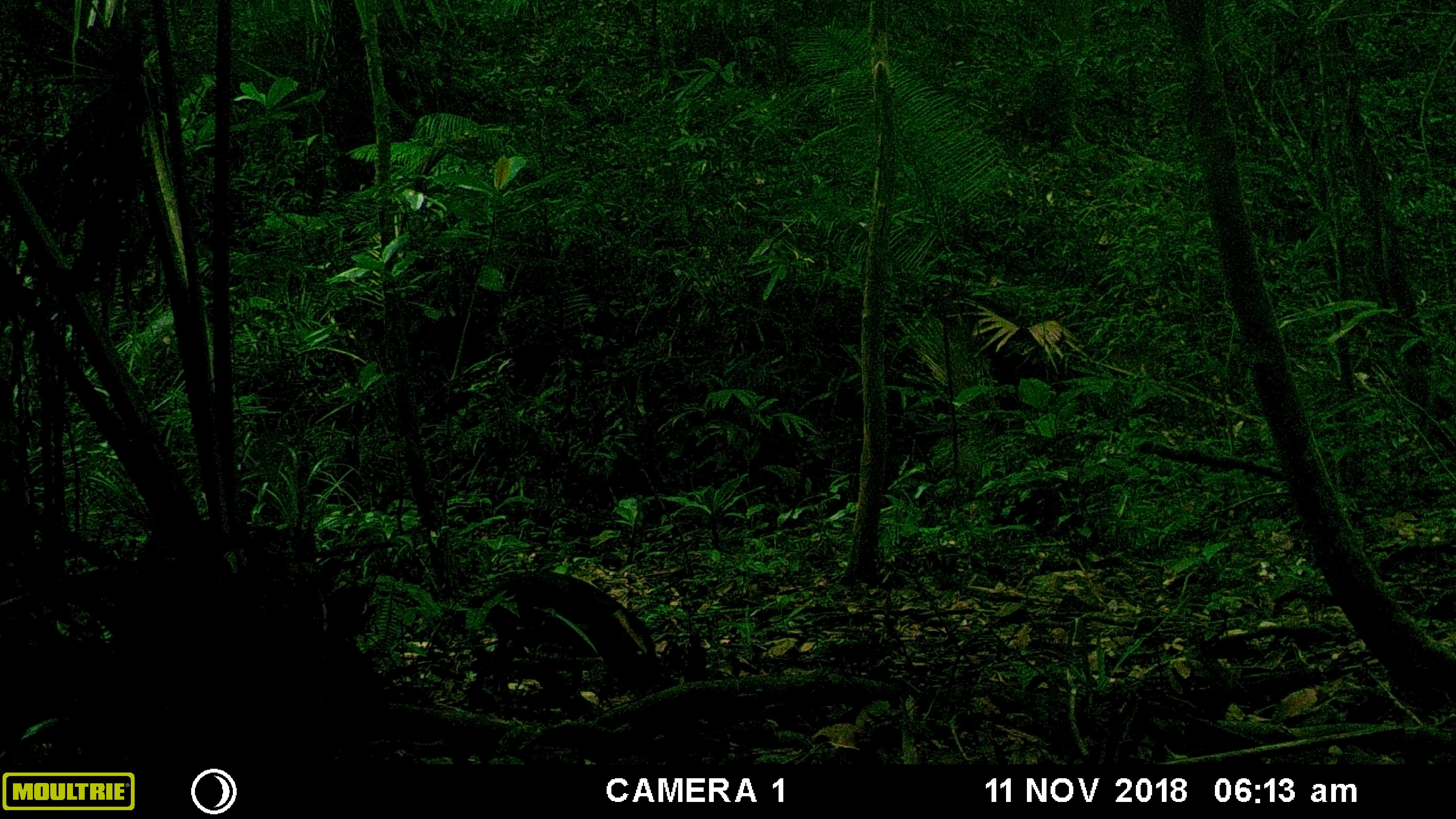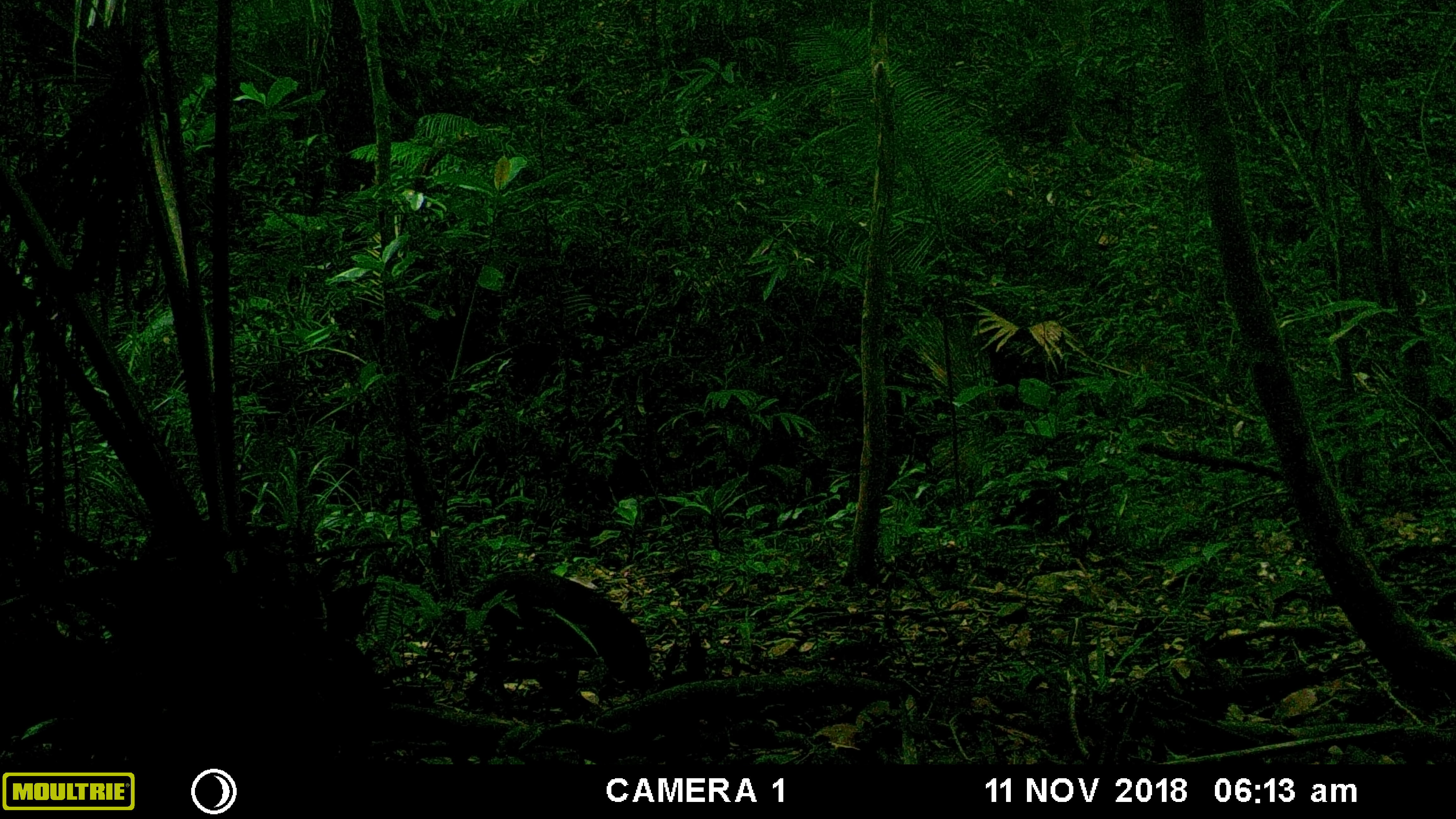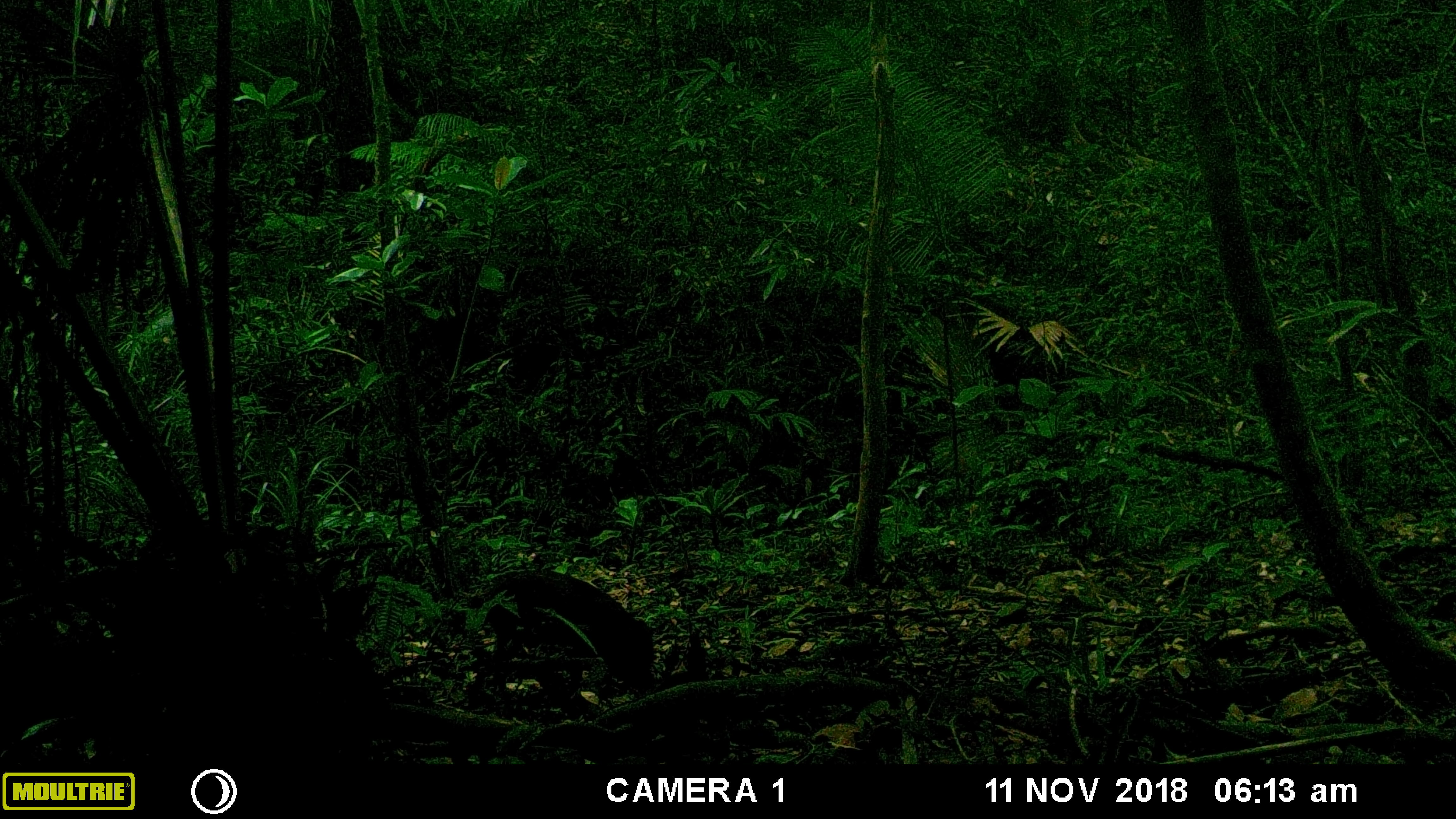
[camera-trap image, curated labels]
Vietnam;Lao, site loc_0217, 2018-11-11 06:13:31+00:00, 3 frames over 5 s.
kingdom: Animalia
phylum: Chordata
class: Mammalia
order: Artiodactyla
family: Suidae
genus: Sus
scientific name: Sus scrofa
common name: eurasian wild pig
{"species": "eurasian wild pig (Sus scrofa)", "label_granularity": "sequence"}